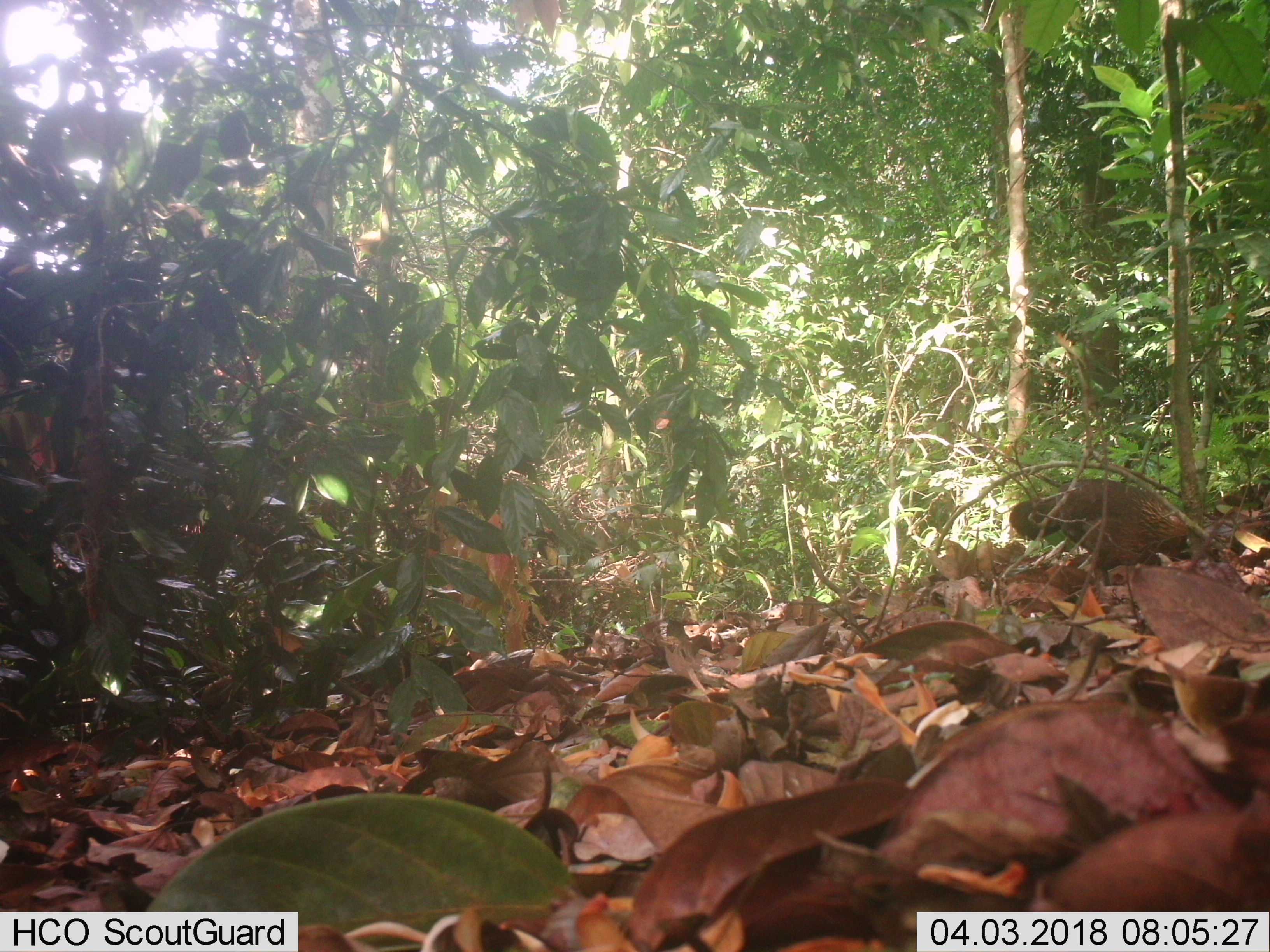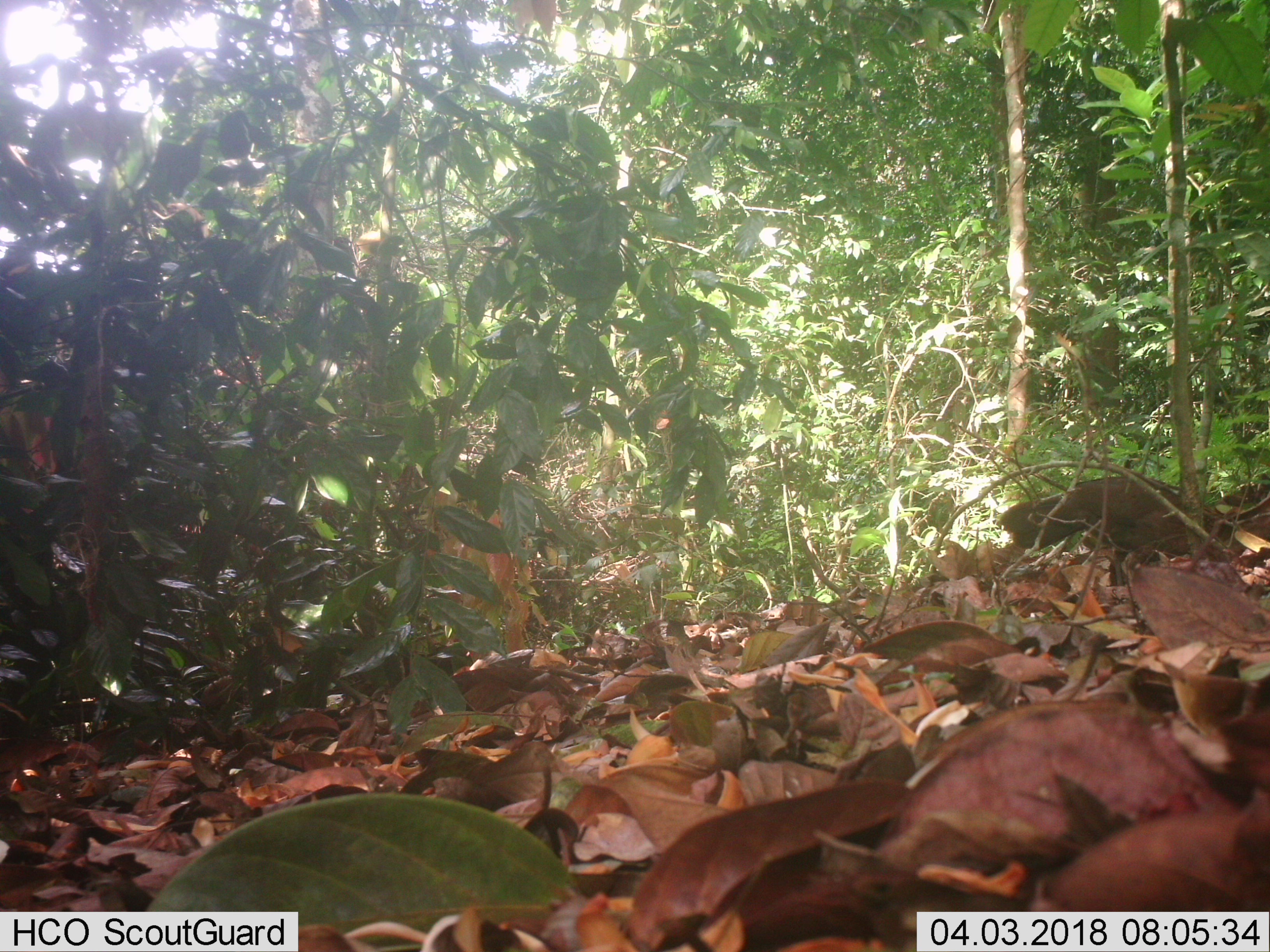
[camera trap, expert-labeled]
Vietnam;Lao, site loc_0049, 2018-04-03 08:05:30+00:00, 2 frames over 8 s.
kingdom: Animalia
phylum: Chordata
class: Aves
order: Galliformes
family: Phasianidae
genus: Gallus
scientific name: Gallus gallus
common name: red junglefowl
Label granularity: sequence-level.